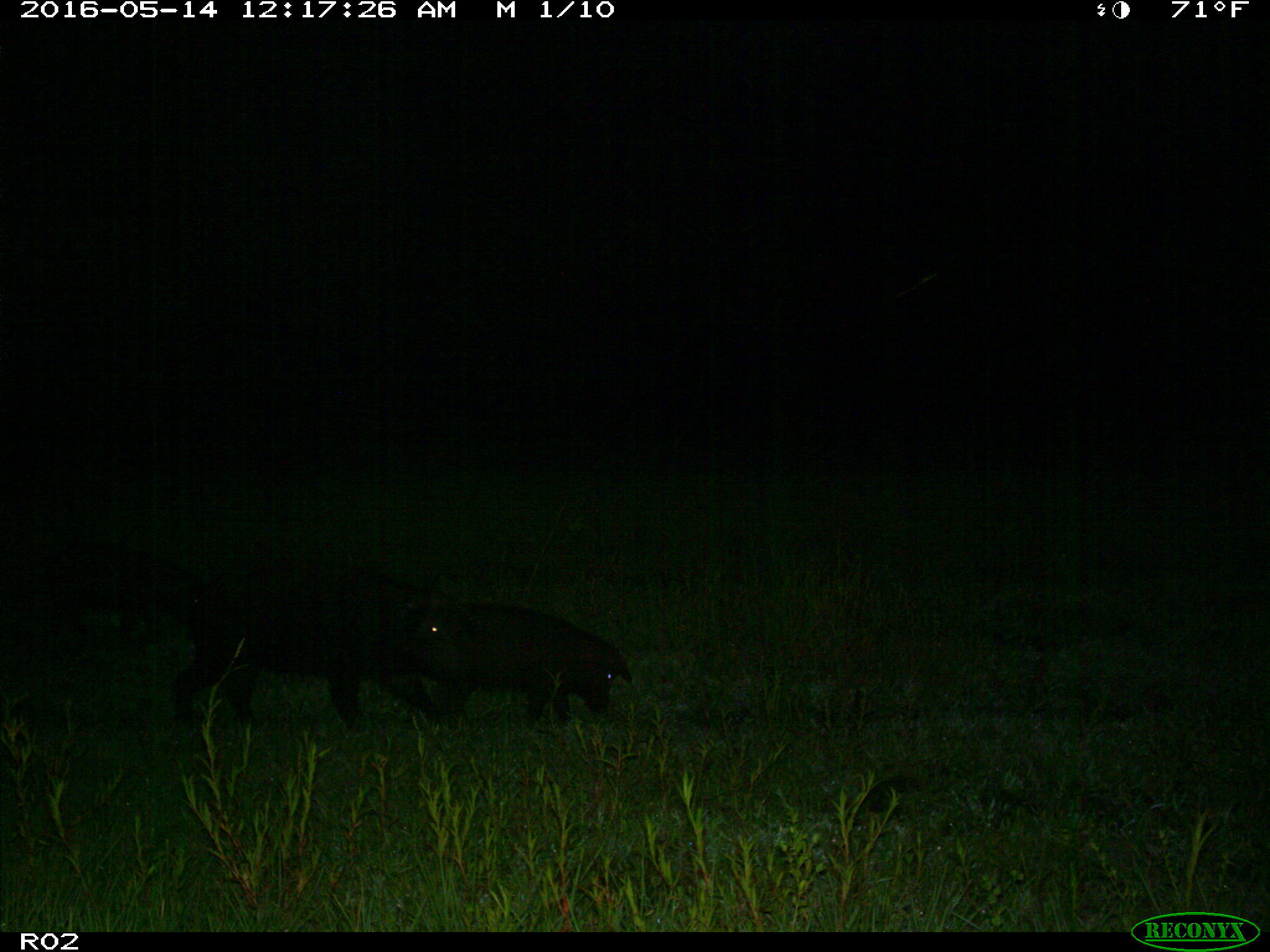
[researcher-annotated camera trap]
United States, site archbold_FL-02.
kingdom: Animalia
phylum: Chordata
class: Mammalia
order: Artiodactyla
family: Suidae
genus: Sus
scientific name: Sus scrofa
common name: wild boar